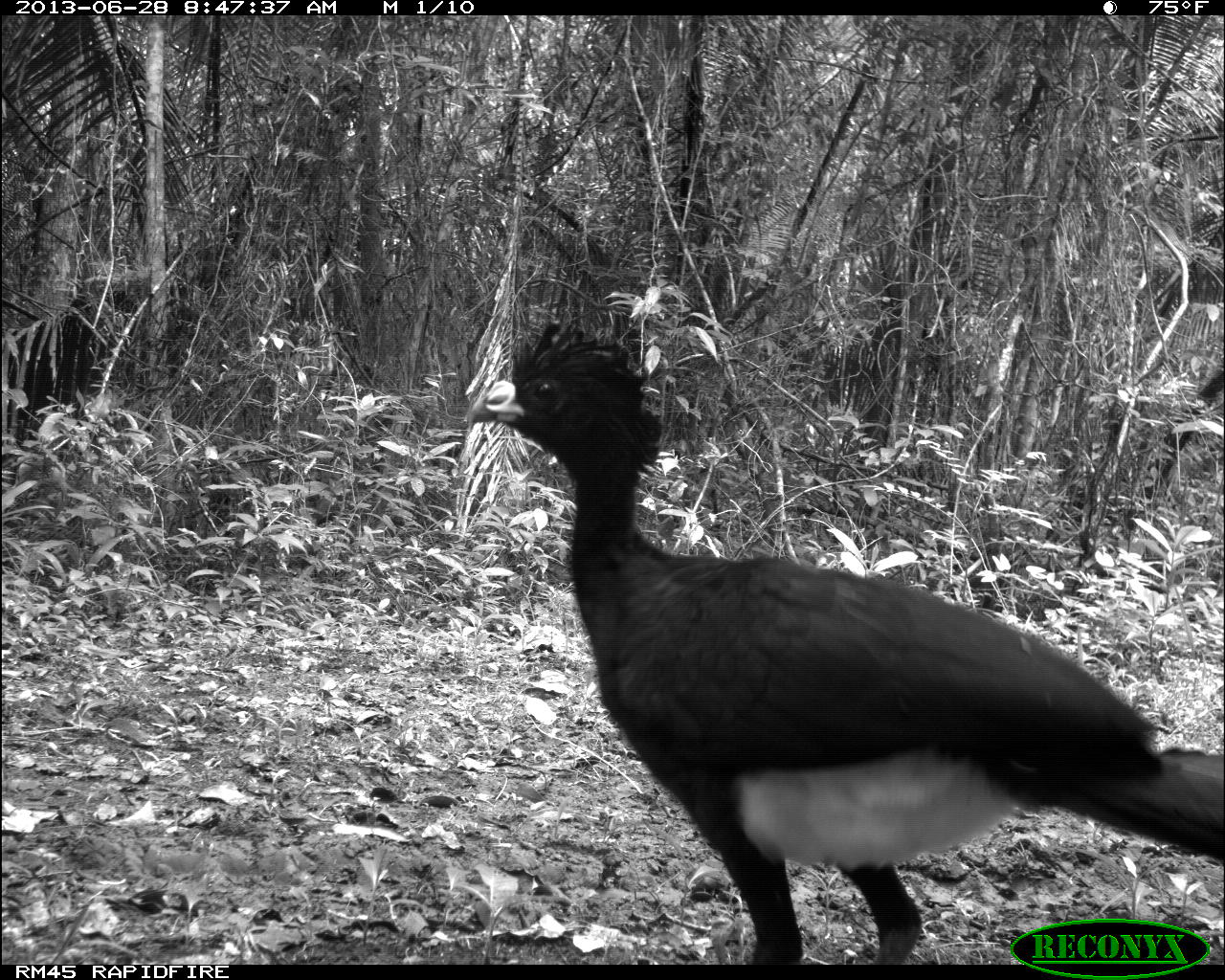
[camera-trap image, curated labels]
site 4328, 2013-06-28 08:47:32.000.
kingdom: Animalia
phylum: Chordata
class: Aves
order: Galliformes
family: Cracidae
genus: Crax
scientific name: Crax rubra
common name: great curassow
Crax rubra (great curassow), count 1, sex male.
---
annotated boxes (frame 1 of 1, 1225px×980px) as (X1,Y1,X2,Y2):
crax rubra: (464,311,1225,964)